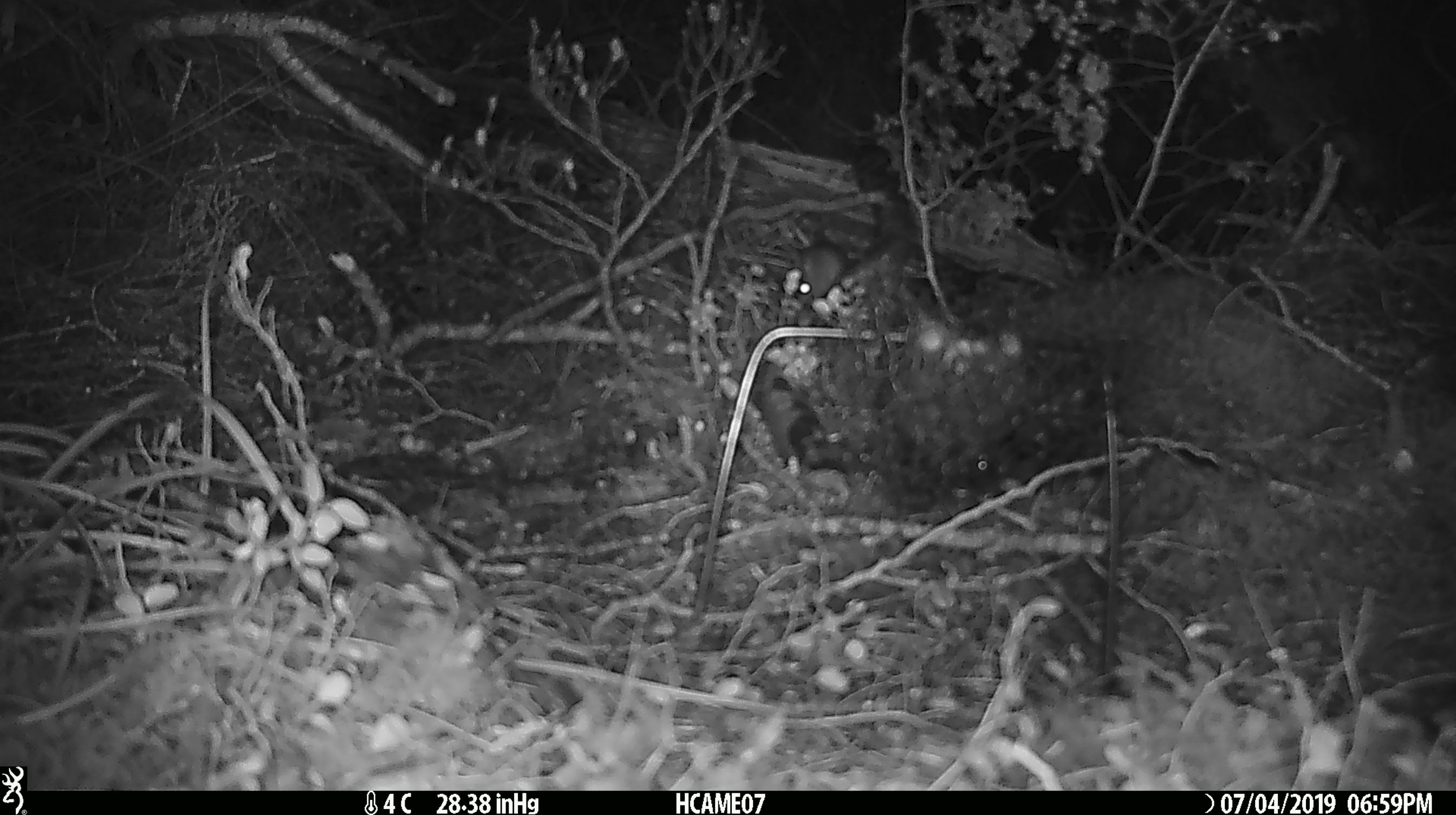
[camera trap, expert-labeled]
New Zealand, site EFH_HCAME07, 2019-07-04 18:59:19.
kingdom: Animalia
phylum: Chordata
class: Mammalia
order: Rodentia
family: Muridae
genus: Mus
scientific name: Mus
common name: mouse